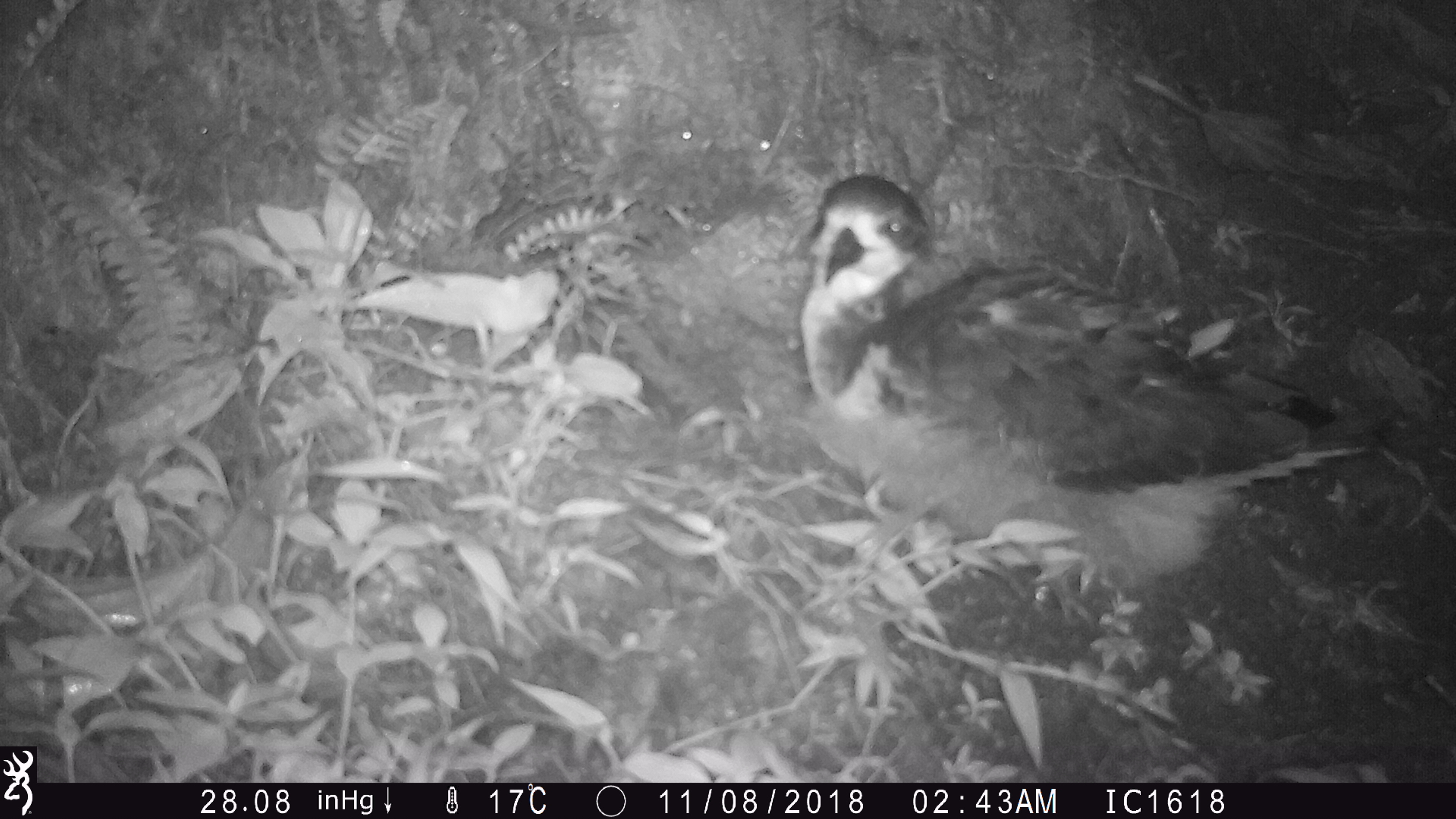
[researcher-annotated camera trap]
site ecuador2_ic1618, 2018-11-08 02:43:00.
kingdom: Animalia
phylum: Chordata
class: Aves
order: Procellariiformes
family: Procellariidae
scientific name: Procellariidae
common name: petrel chick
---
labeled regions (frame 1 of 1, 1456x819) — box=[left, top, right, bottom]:
petrel chick: box=[801, 173, 1381, 596]